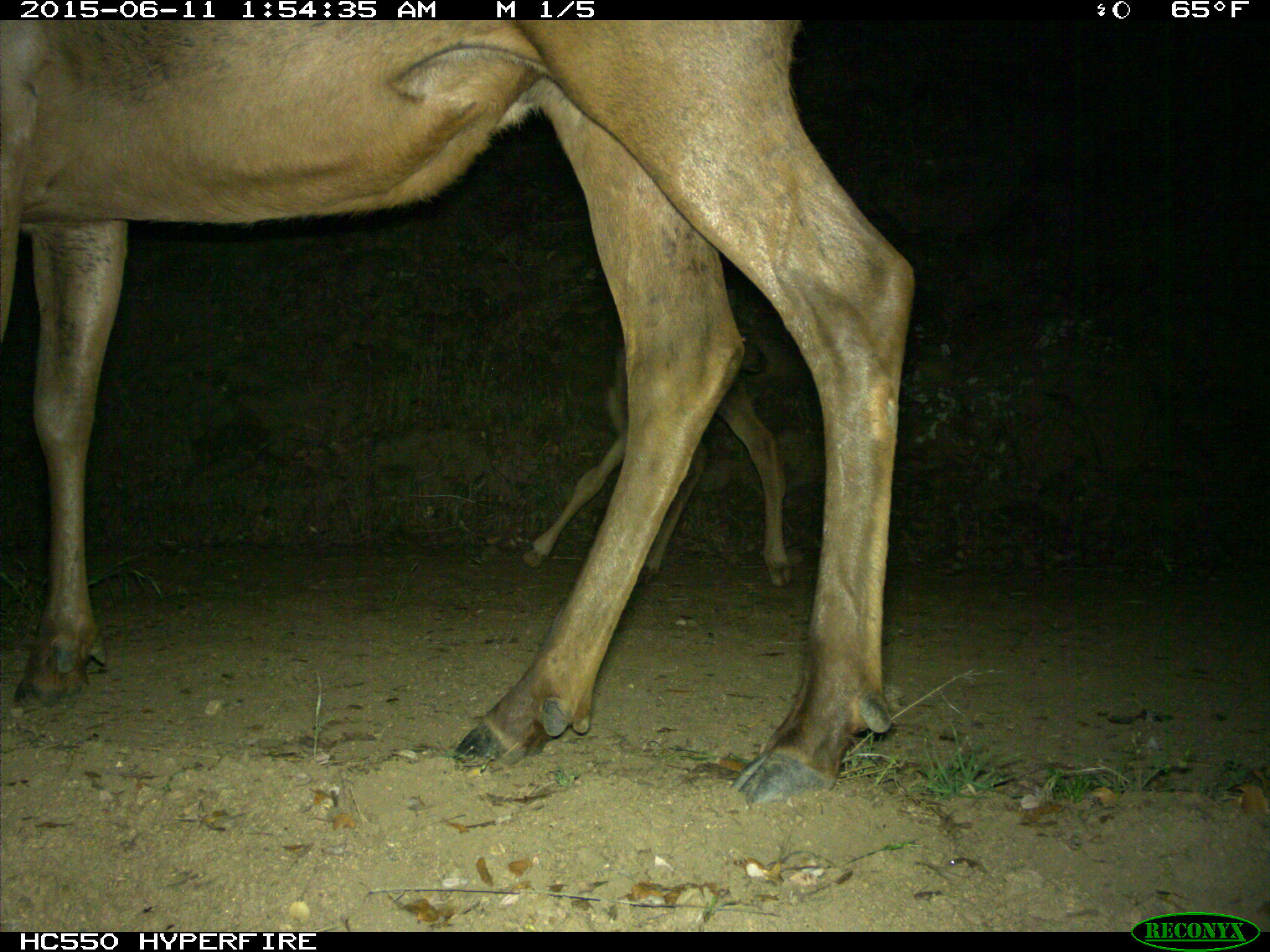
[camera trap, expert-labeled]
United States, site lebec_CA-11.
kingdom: Animalia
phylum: Chordata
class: Mammalia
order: Artiodactyla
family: Cervidae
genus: Cervus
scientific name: Cervus canadensis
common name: elk